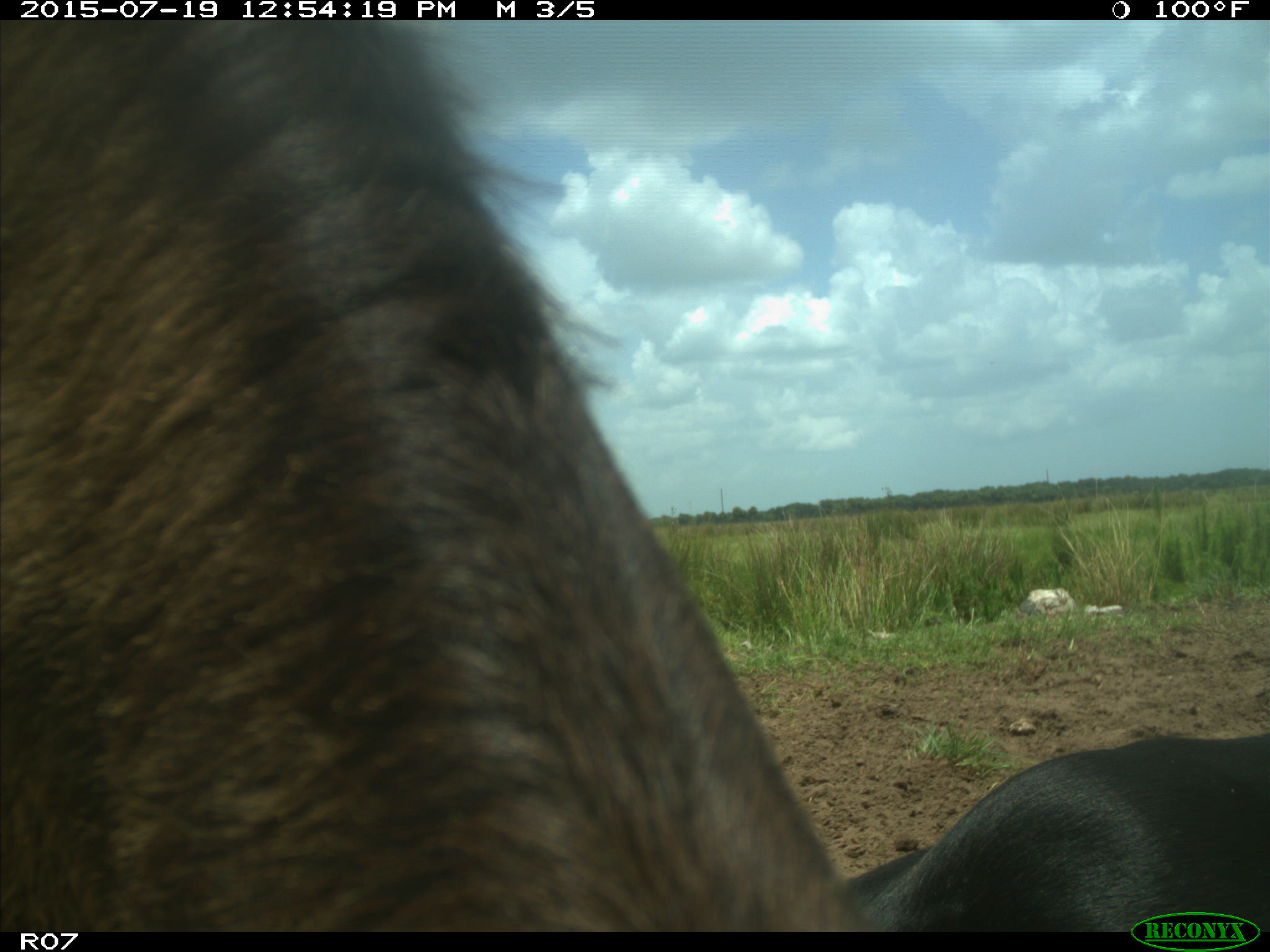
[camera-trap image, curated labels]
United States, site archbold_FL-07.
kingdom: Animalia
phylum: Chordata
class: Mammalia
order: Artiodactyla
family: Bovidae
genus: Bos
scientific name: Bos taurus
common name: domestic cow